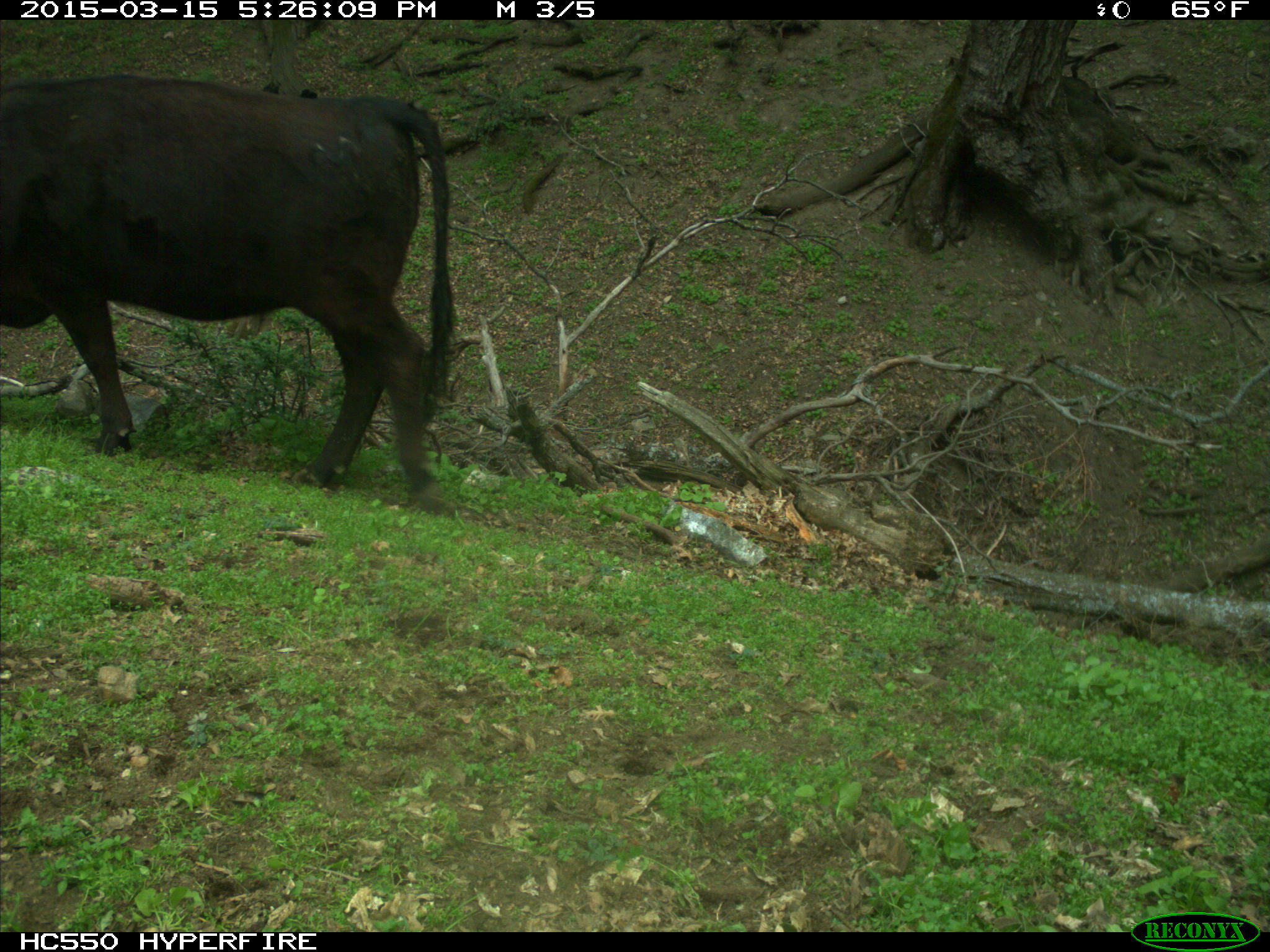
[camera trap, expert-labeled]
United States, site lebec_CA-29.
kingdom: Animalia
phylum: Chordata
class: Mammalia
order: Artiodactyla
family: Bovidae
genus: Bos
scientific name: Bos taurus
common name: domestic cow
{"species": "Bos taurus (domestic cow)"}